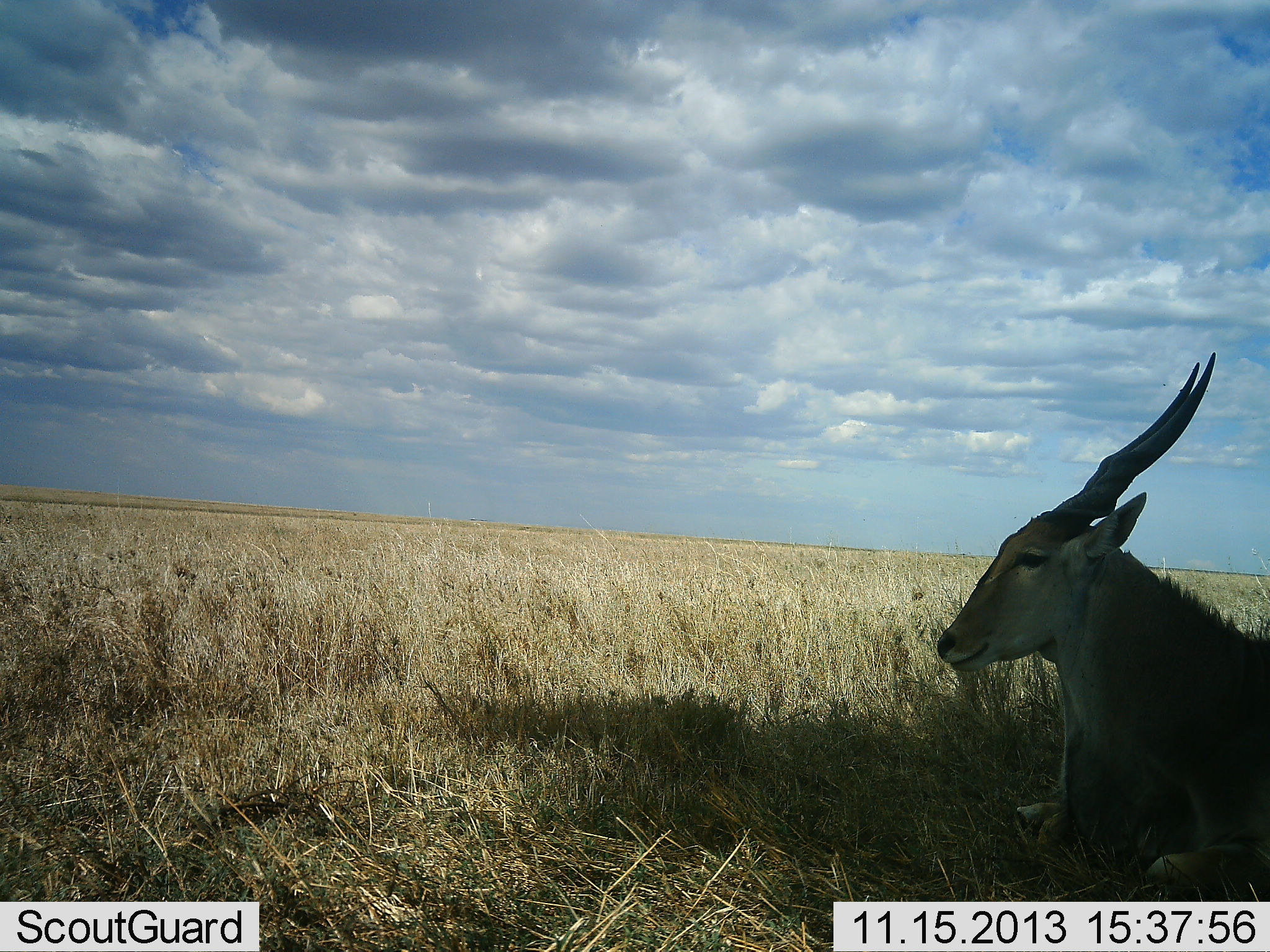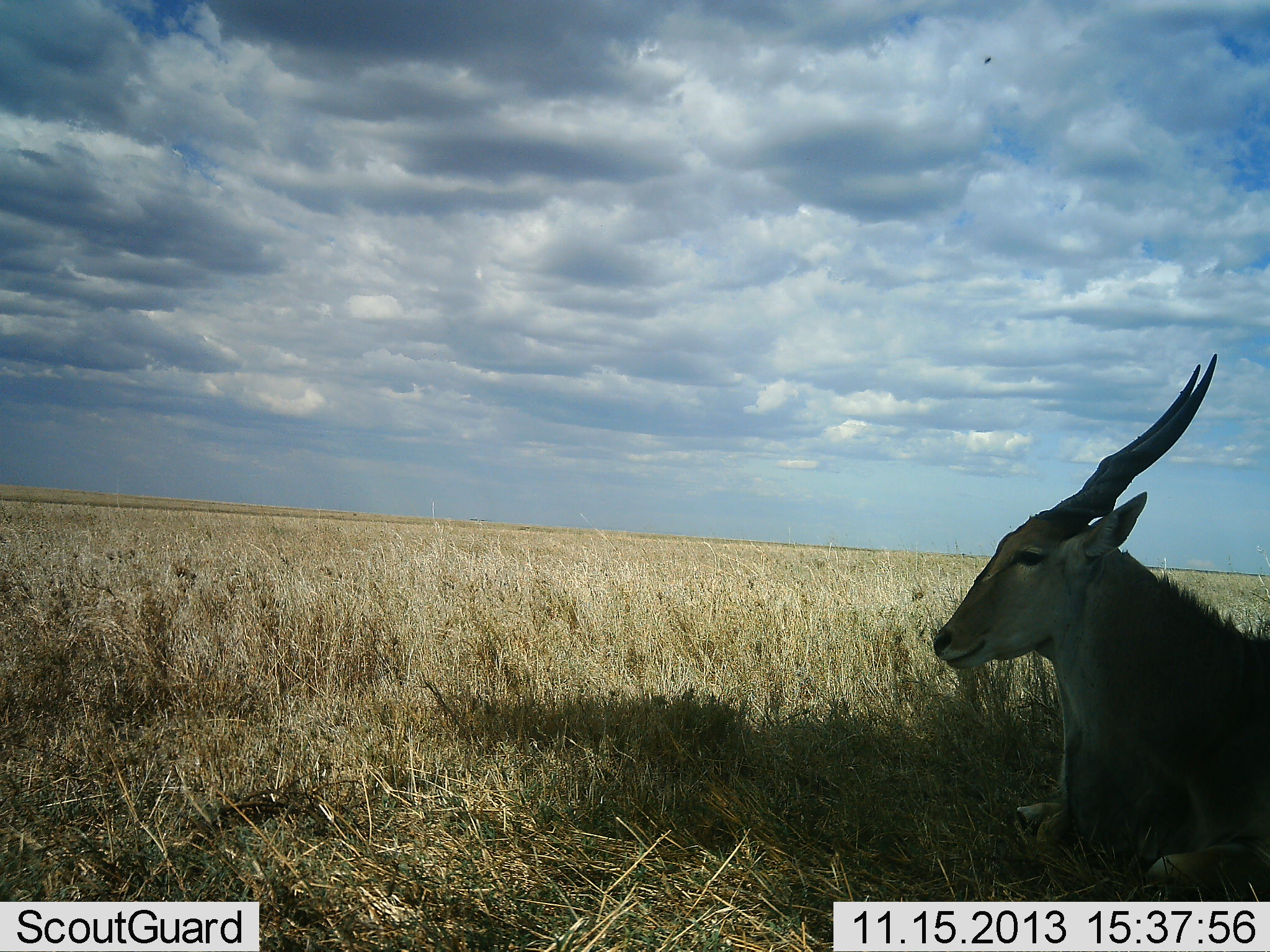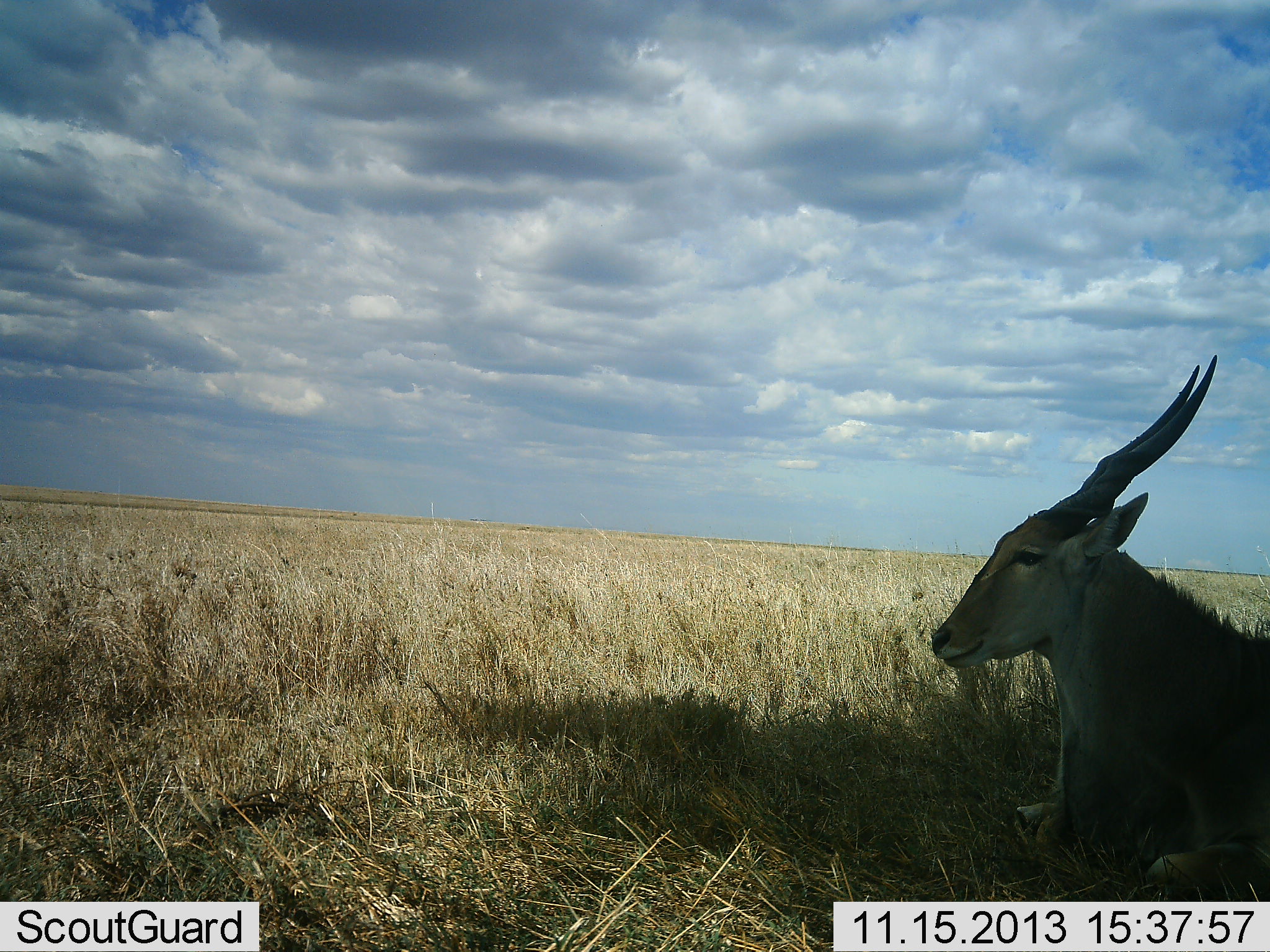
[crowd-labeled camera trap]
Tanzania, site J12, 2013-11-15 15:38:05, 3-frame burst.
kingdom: Animalia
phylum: Chordata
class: Mammalia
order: Artiodactyla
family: Bovidae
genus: Tragelaphus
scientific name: Tragelaphus oryx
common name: eland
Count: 1.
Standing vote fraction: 0%.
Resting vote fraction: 100%.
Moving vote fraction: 0%.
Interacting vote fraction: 0%.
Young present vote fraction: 0%.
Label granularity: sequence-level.